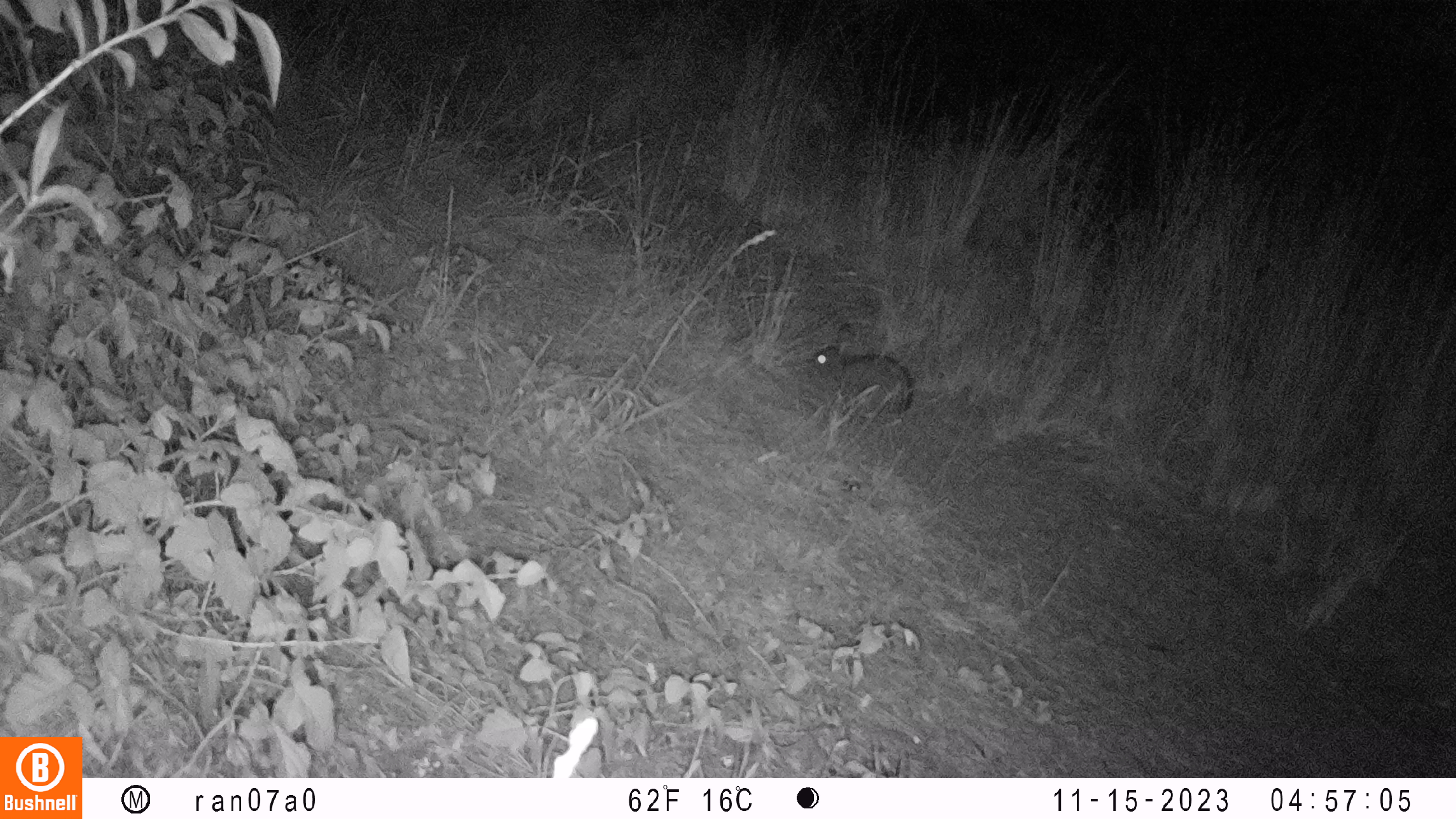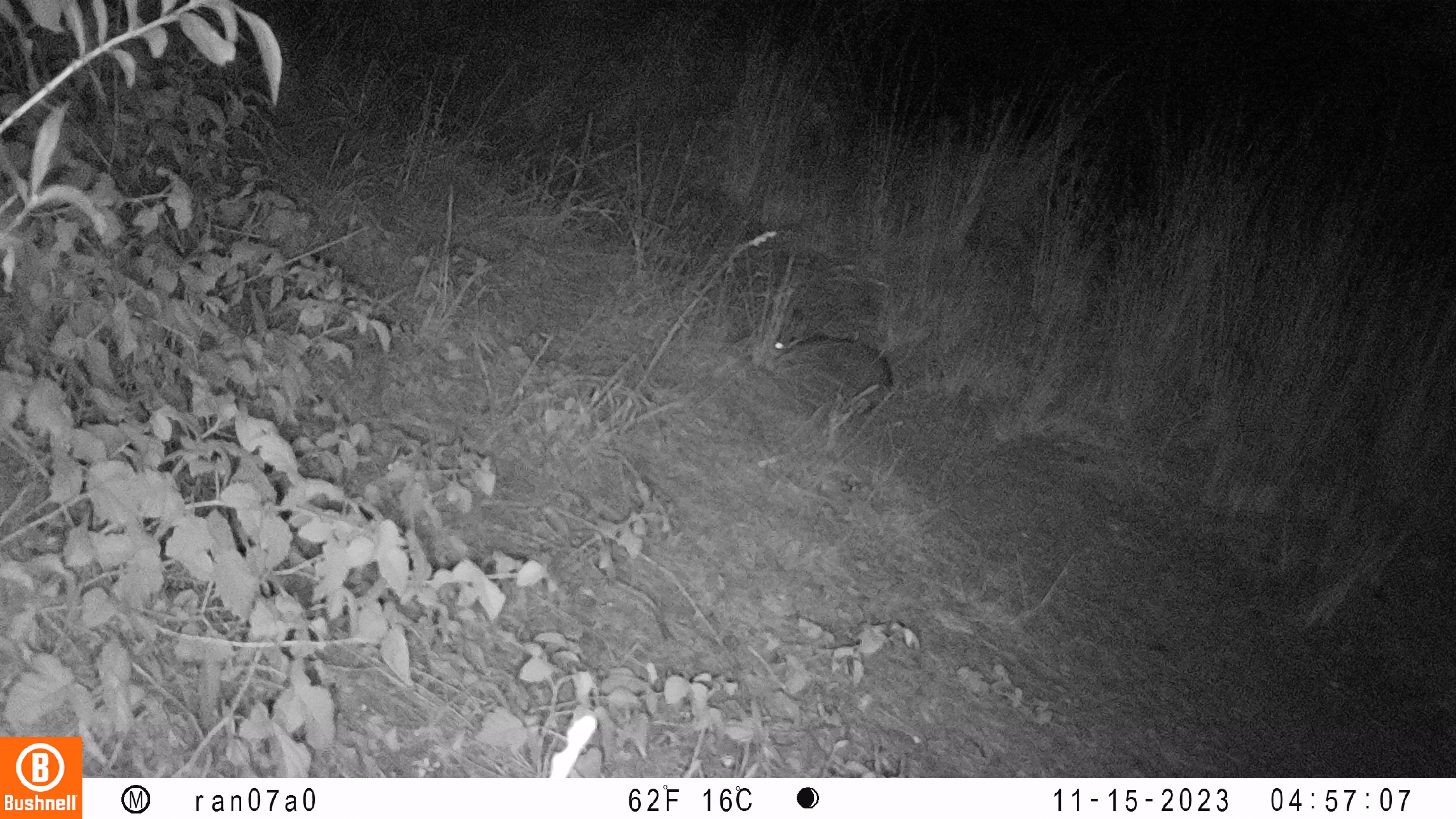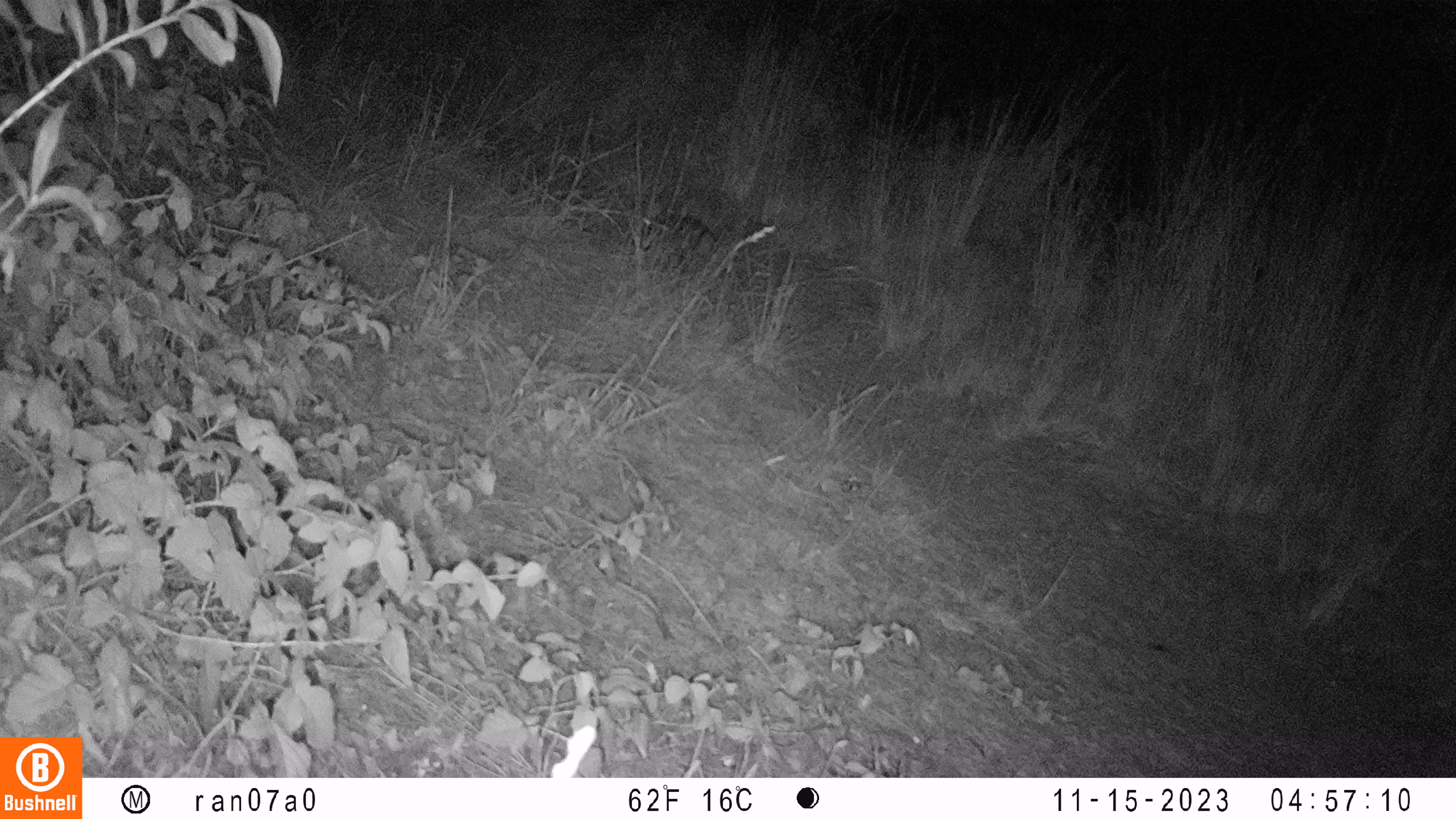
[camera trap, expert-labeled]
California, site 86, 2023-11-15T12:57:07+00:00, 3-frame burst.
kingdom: Animalia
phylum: Chordata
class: Mammalia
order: Lagomorpha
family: Leporidae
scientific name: Leporidae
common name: rabbit